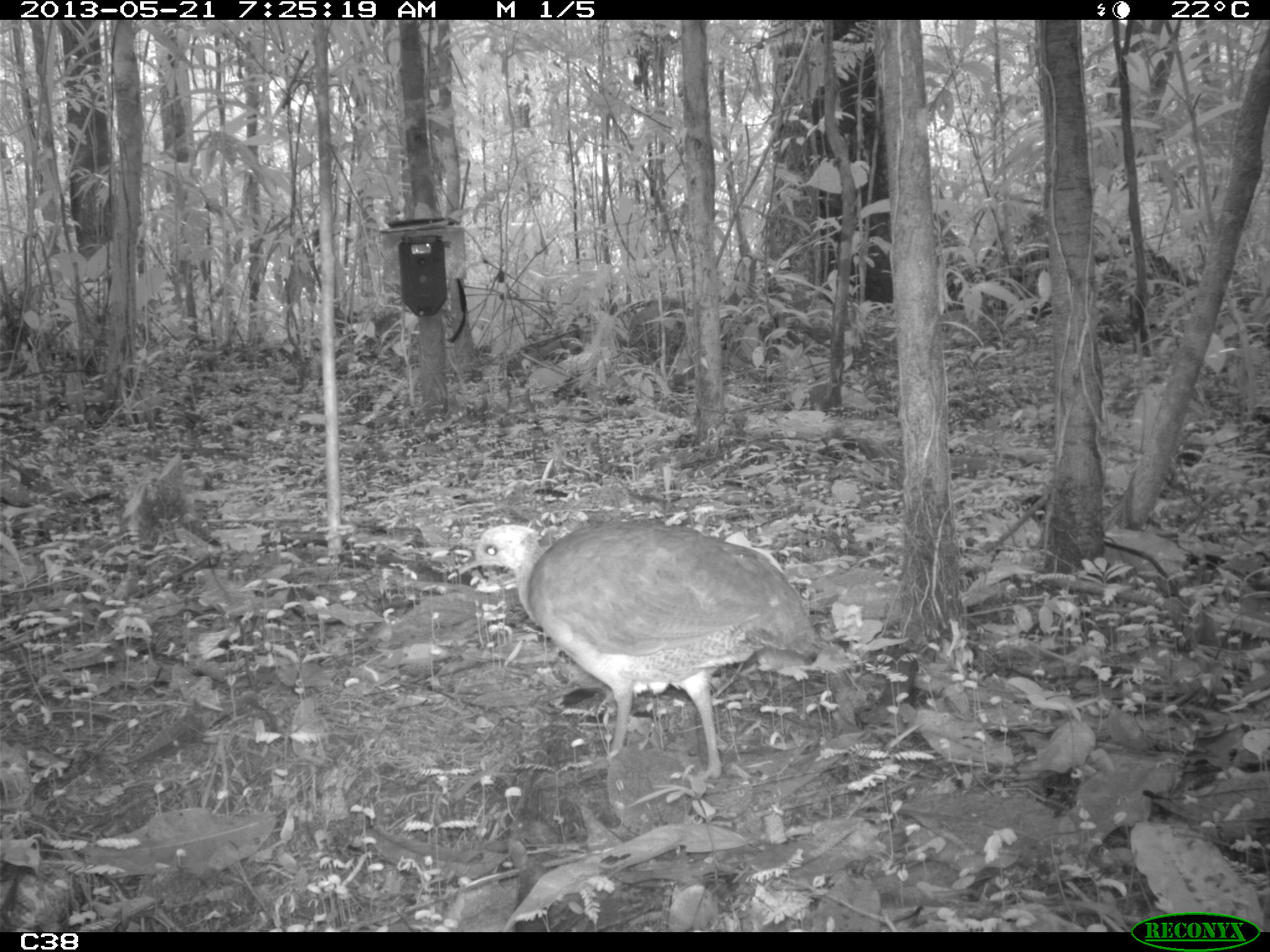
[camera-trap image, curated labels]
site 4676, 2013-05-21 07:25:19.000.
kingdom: Animalia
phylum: Chordata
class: Aves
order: Tinamiformes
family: Tinamidae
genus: Tinamus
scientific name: Tinamus major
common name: great tinamou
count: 1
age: adult